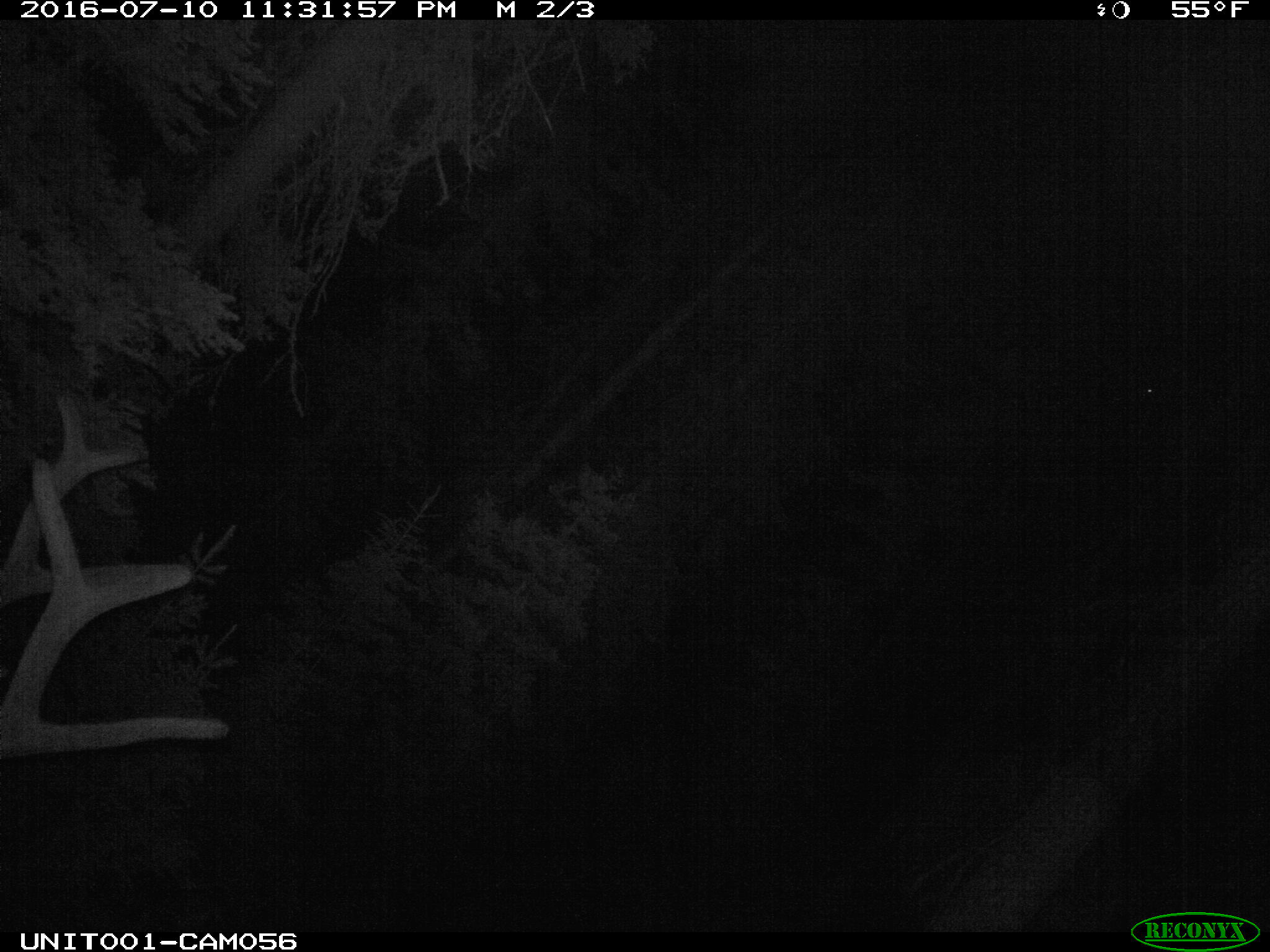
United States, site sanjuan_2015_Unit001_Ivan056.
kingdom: Animalia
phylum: Chordata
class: Mammalia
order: Artiodactyla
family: Cervidae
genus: Cervus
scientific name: Cervus elaphus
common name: red deer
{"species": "Cervus elaphus (red deer)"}